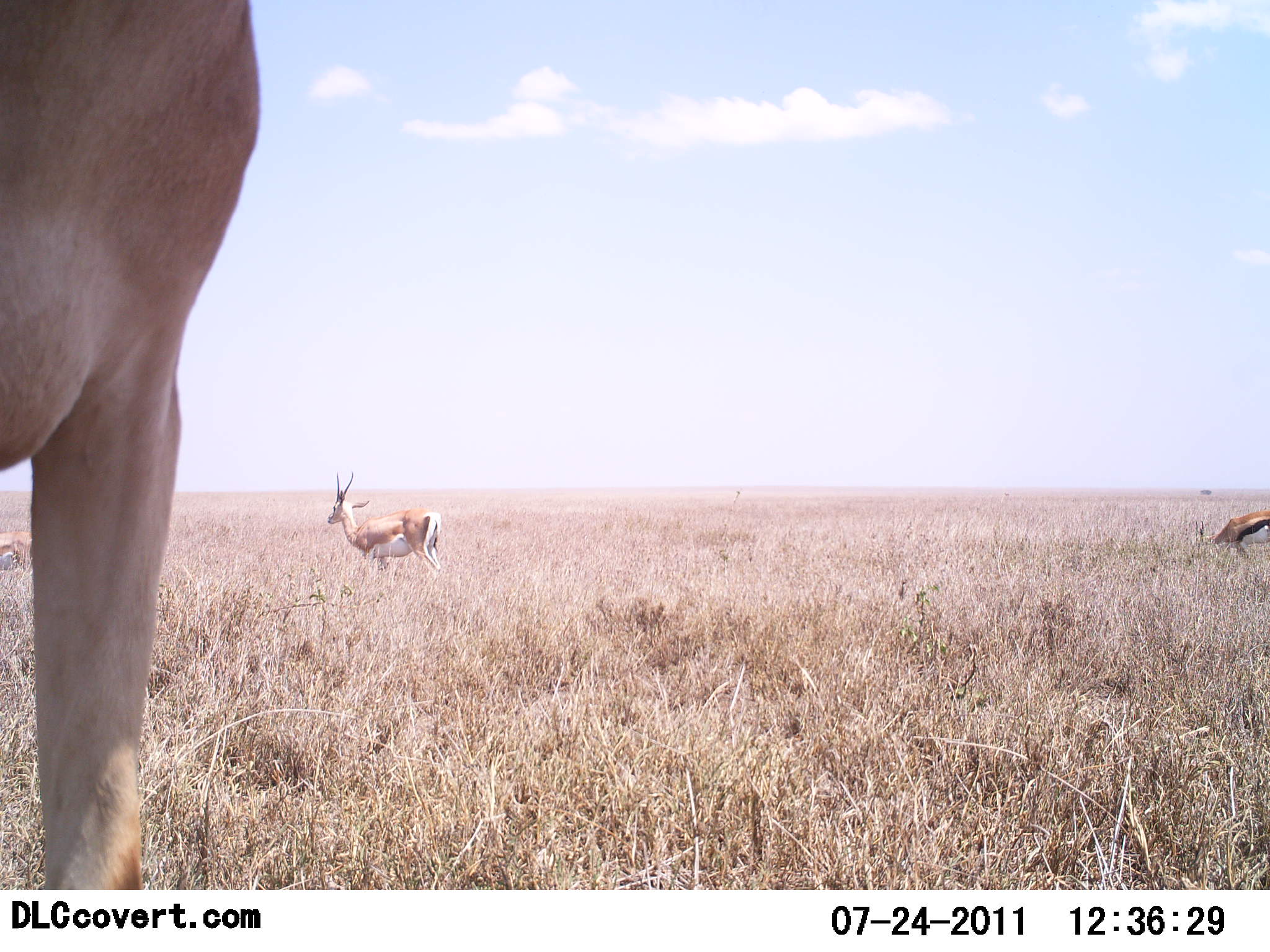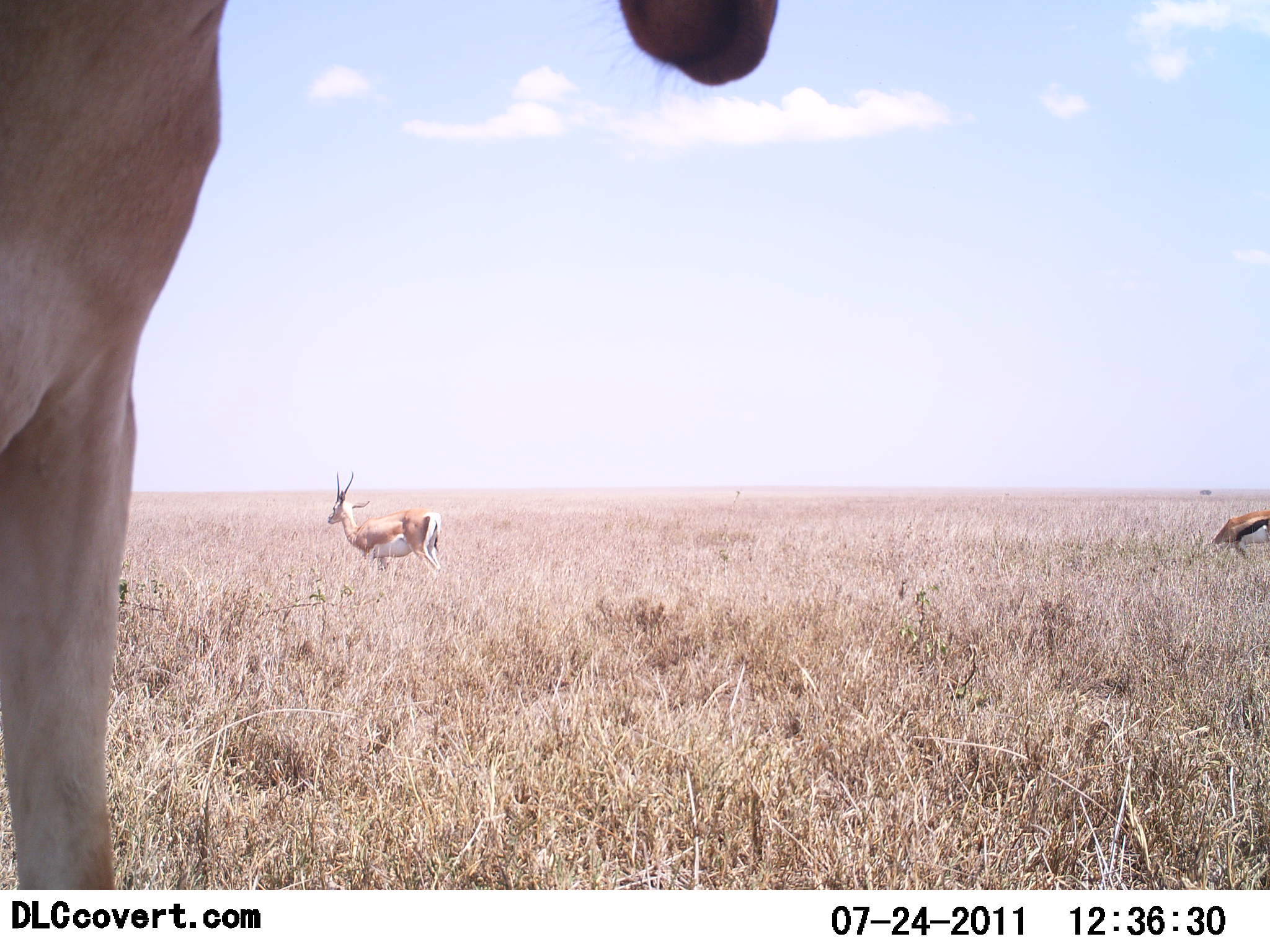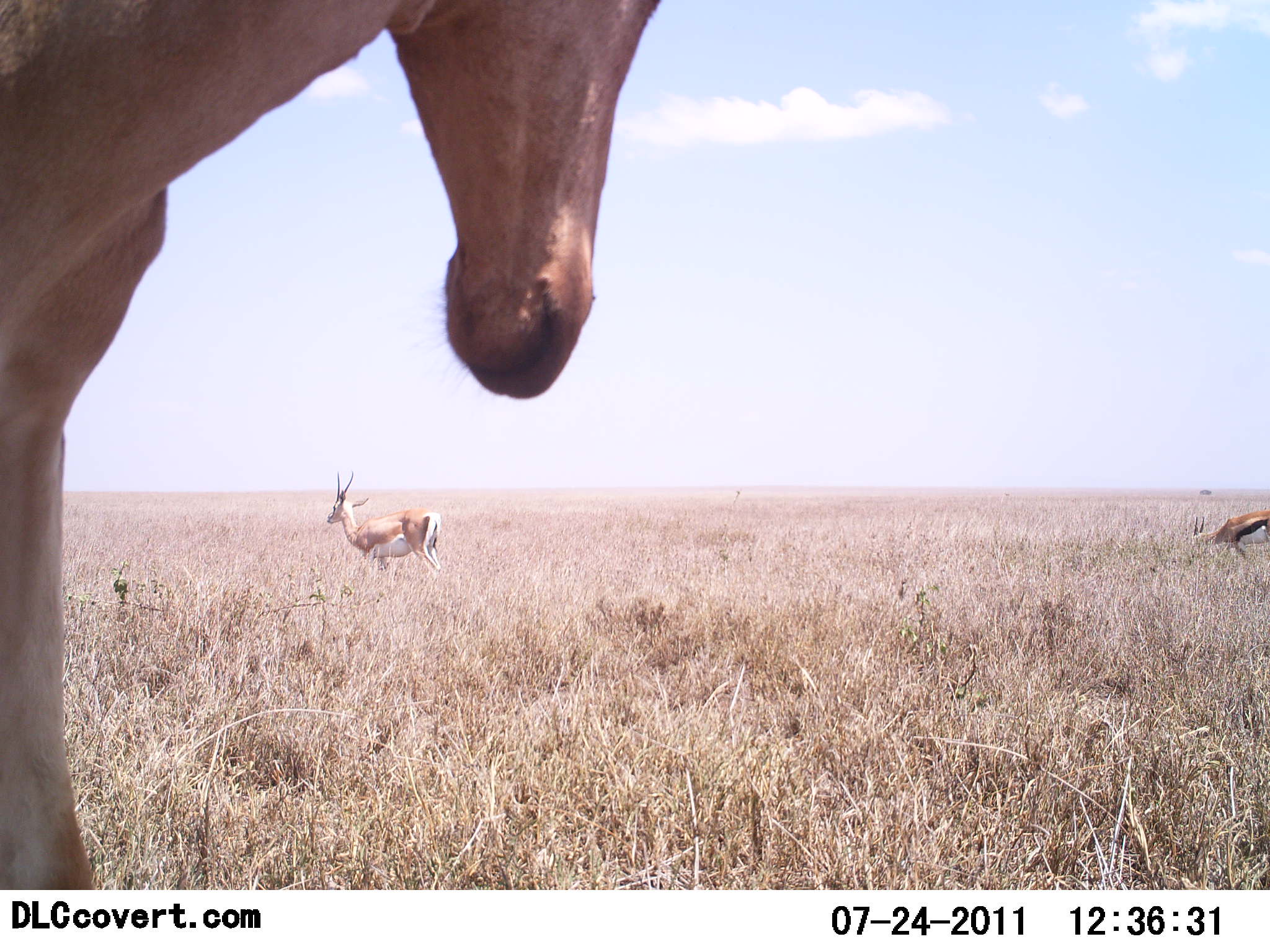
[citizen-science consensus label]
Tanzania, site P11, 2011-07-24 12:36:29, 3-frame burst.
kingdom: Animalia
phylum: Chordata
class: Mammalia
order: Artiodactyla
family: Bovidae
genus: Nanger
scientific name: Nanger granti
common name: grant's gazelle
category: gazellegrants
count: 2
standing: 88%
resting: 0%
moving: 6%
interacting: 0%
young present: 6%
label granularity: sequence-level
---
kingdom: Animalia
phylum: Chordata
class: Mammalia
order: Artiodactyla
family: Bovidae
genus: Eudorcas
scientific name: Eudorcas thomsonii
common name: thomson's gazelle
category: gazellethomsons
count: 1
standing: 65%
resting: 0%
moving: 0%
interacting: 5%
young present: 0%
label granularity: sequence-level